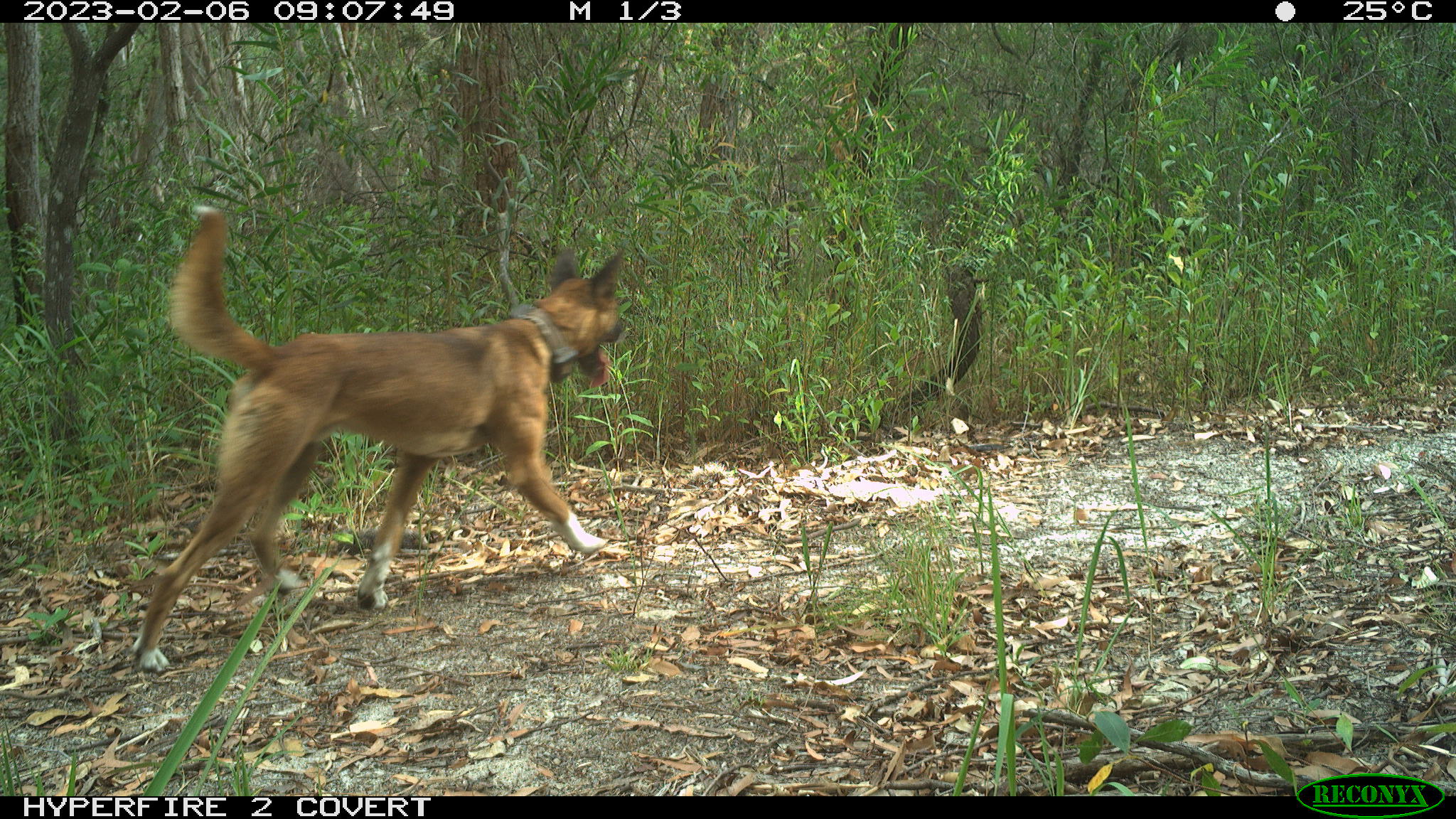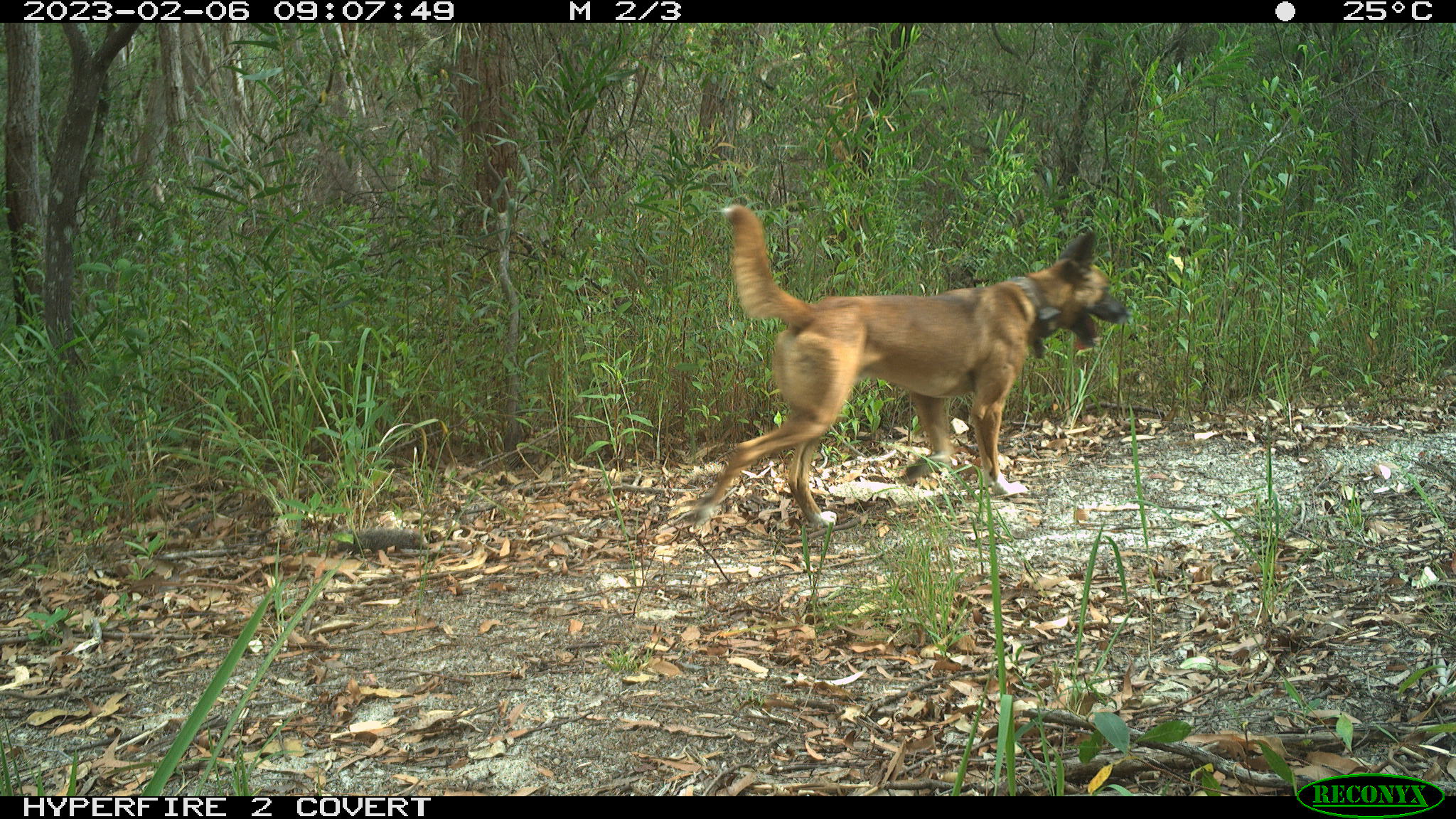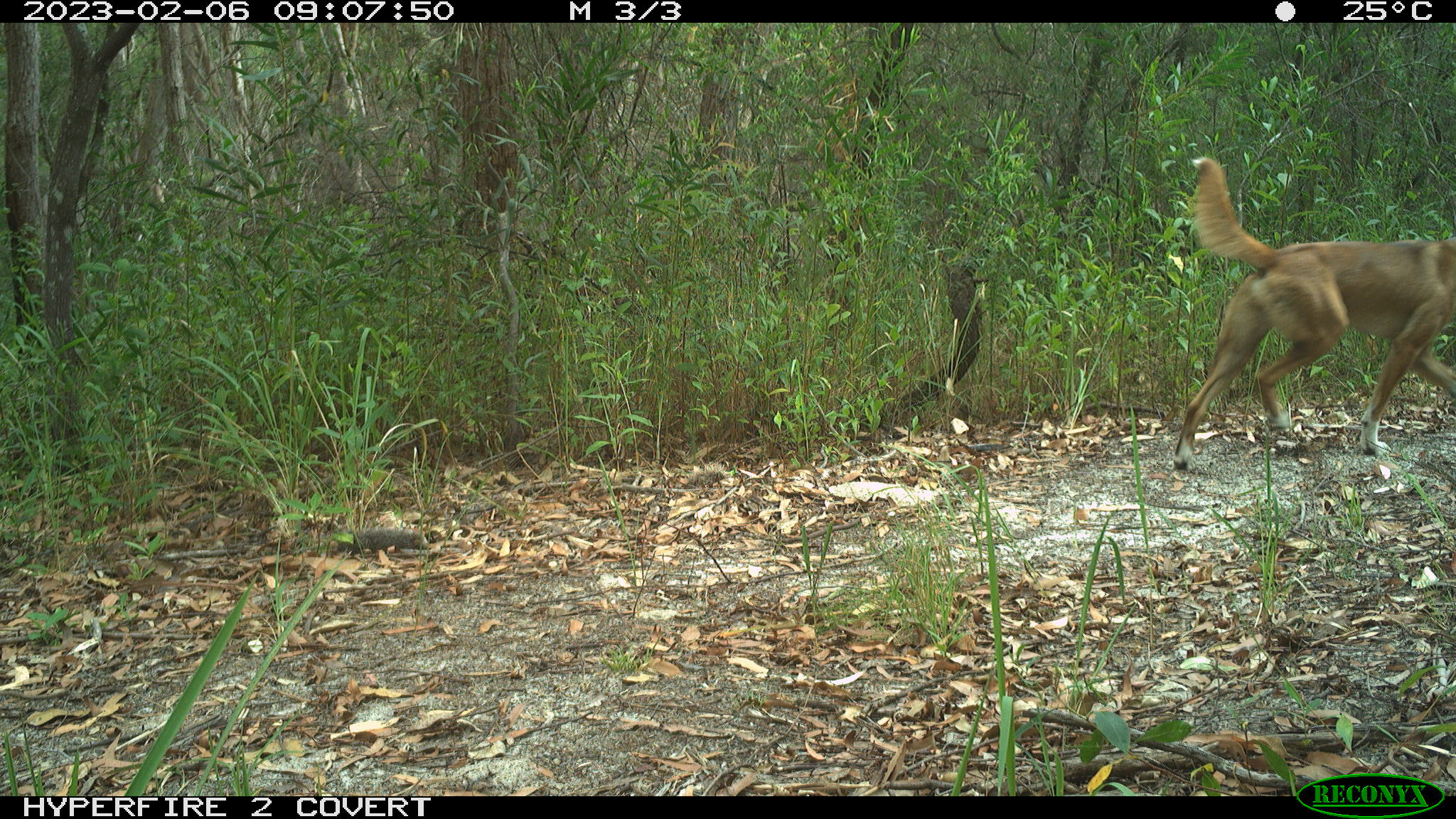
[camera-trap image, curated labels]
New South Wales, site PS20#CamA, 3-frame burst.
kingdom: Animalia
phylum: Chordata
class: Mammalia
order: Carnivora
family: Canidae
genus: Canis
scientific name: Canis familiaris dingo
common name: dingo